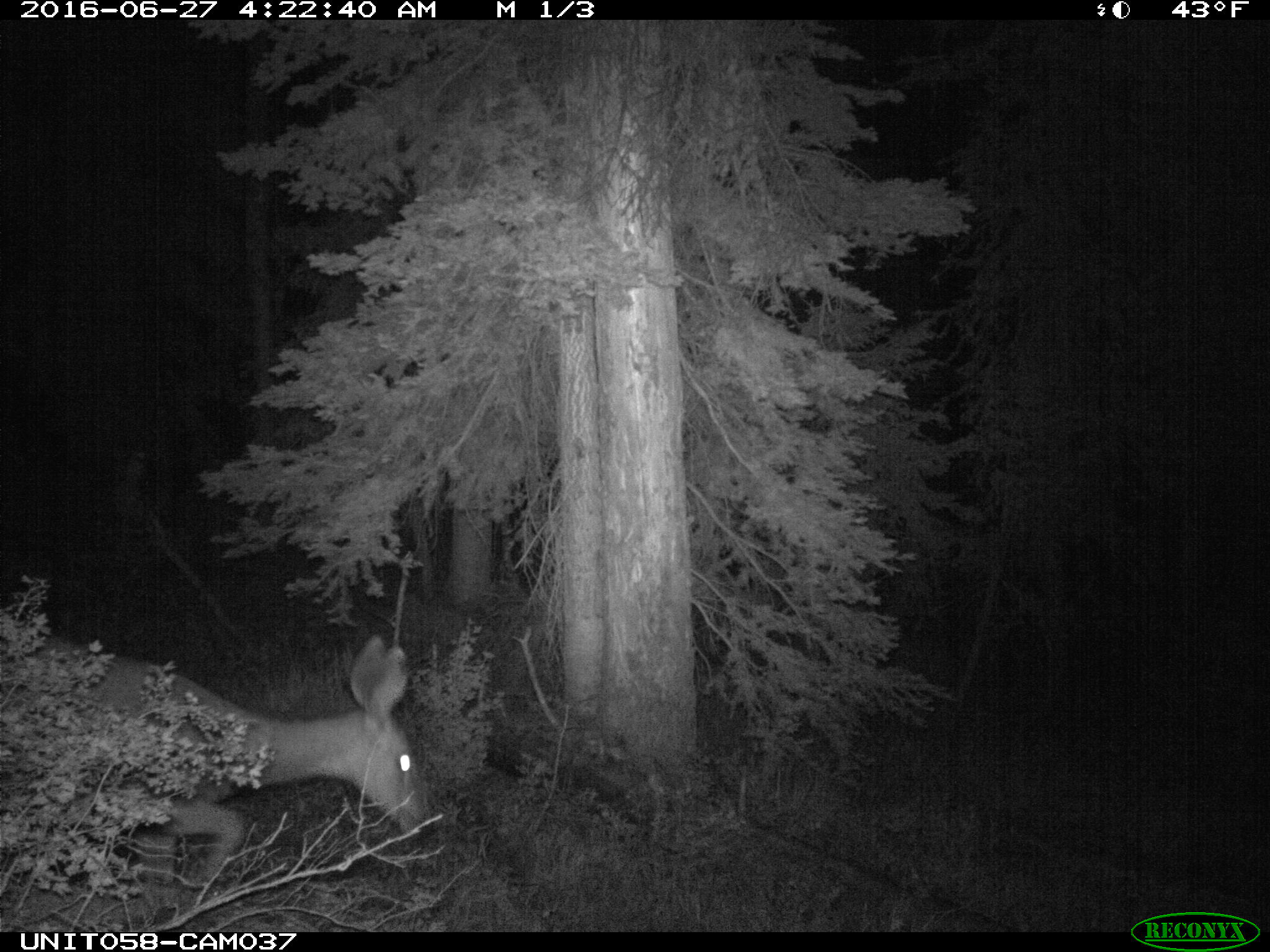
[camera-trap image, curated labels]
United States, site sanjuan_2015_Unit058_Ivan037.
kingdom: Animalia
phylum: Chordata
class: Mammalia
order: Artiodactyla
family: Cervidae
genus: Odocoileus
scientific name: Odocoileus hemionus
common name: mule deer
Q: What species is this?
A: Odocoileus hemionus (mule deer).